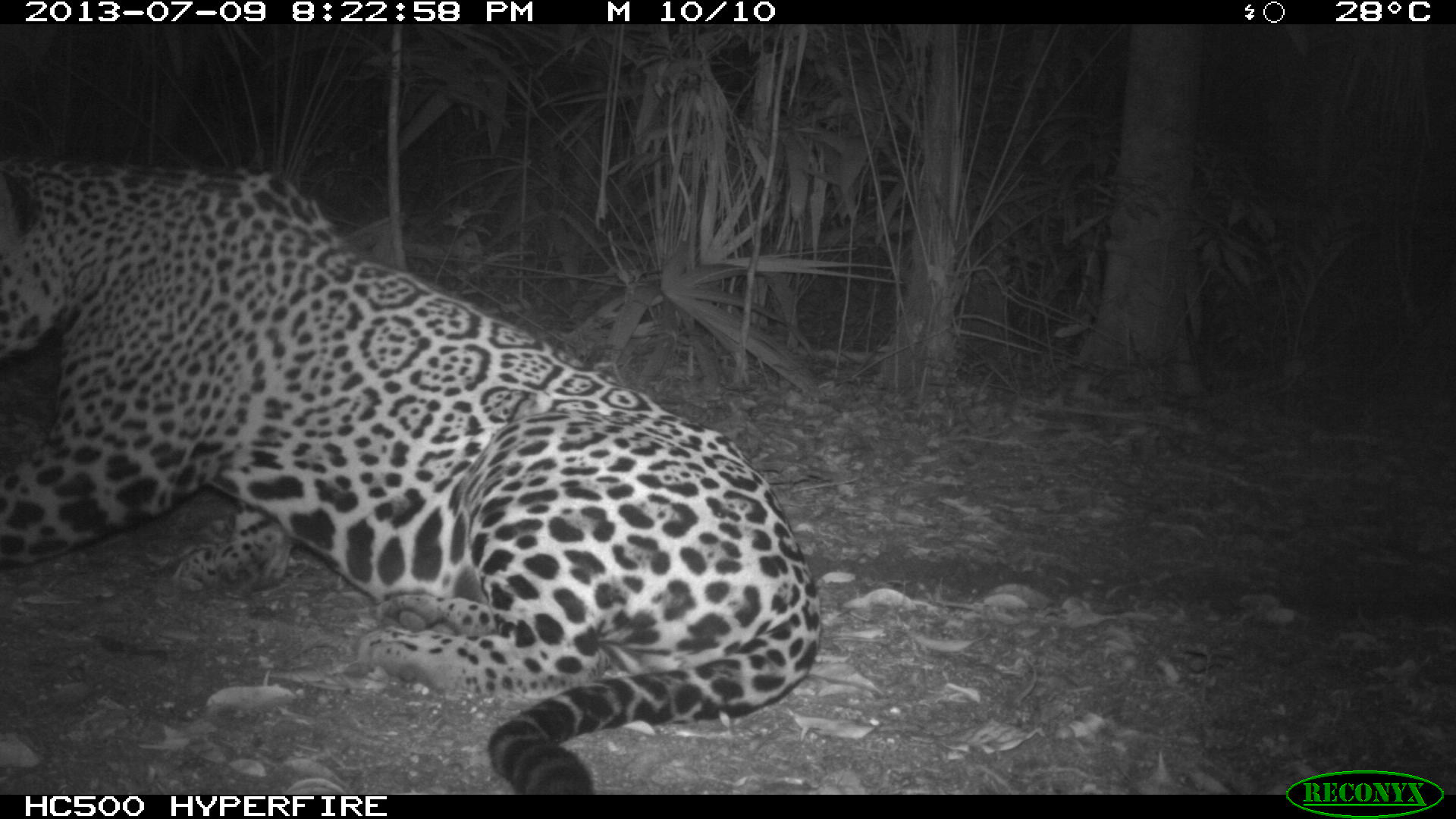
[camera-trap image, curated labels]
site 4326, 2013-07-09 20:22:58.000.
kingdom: Animalia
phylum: Chordata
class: Mammalia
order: Carnivora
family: Felidae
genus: Panthera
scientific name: Panthera onca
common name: jaguar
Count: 1.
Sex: male.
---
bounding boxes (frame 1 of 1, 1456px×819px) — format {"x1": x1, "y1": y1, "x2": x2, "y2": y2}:
panthera onca: {"x1": 0, "y1": 159, "x2": 821, "y2": 795}